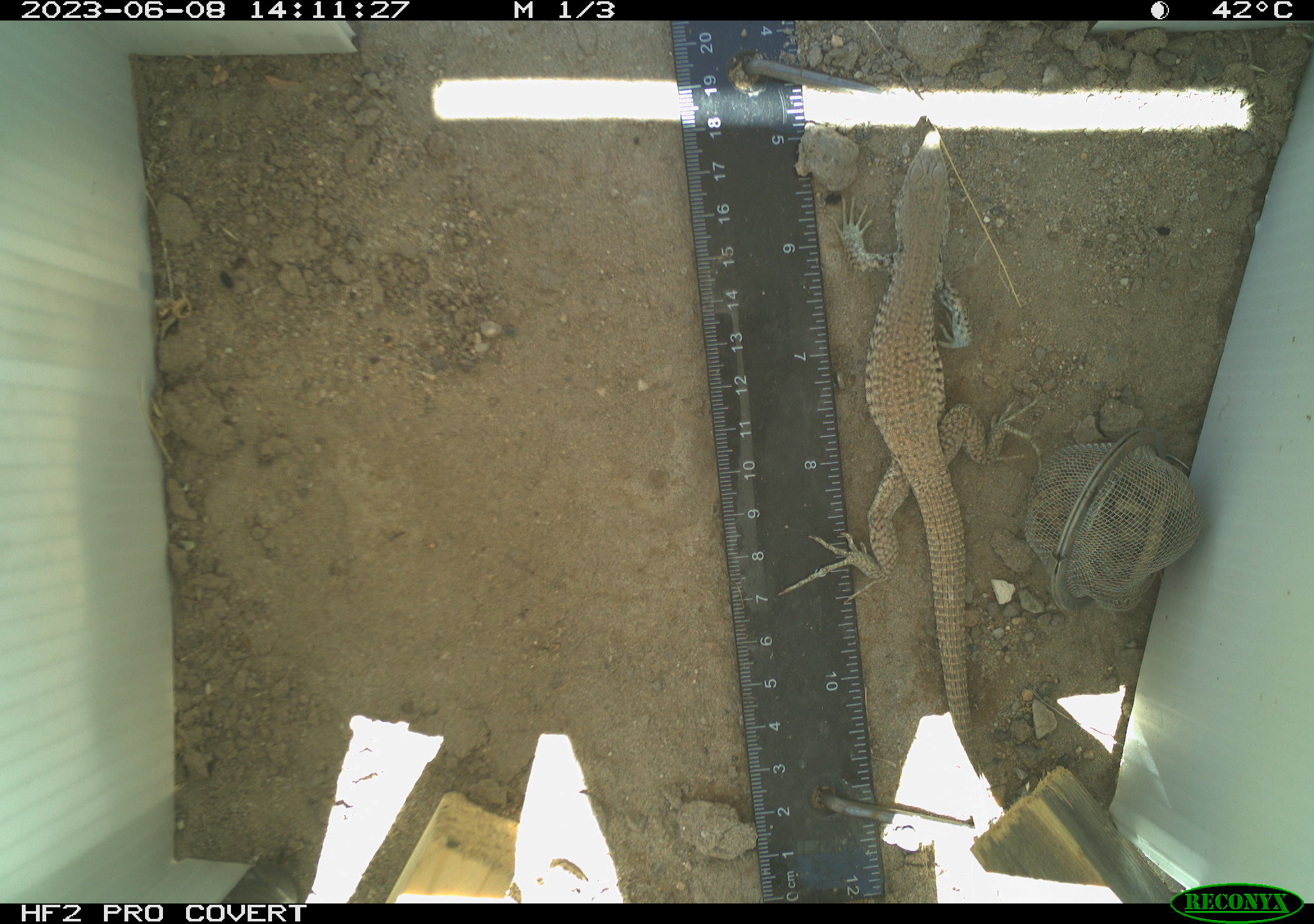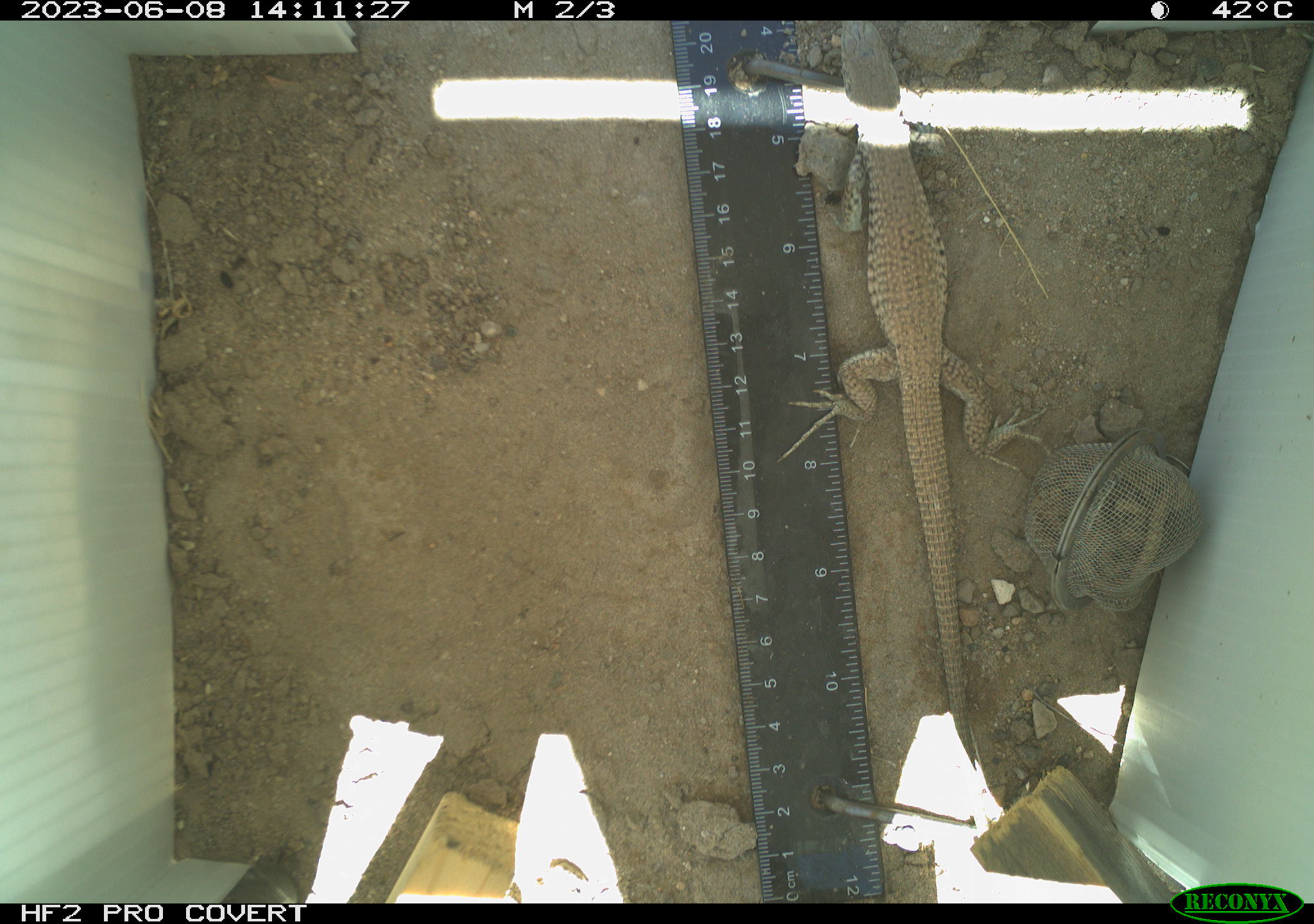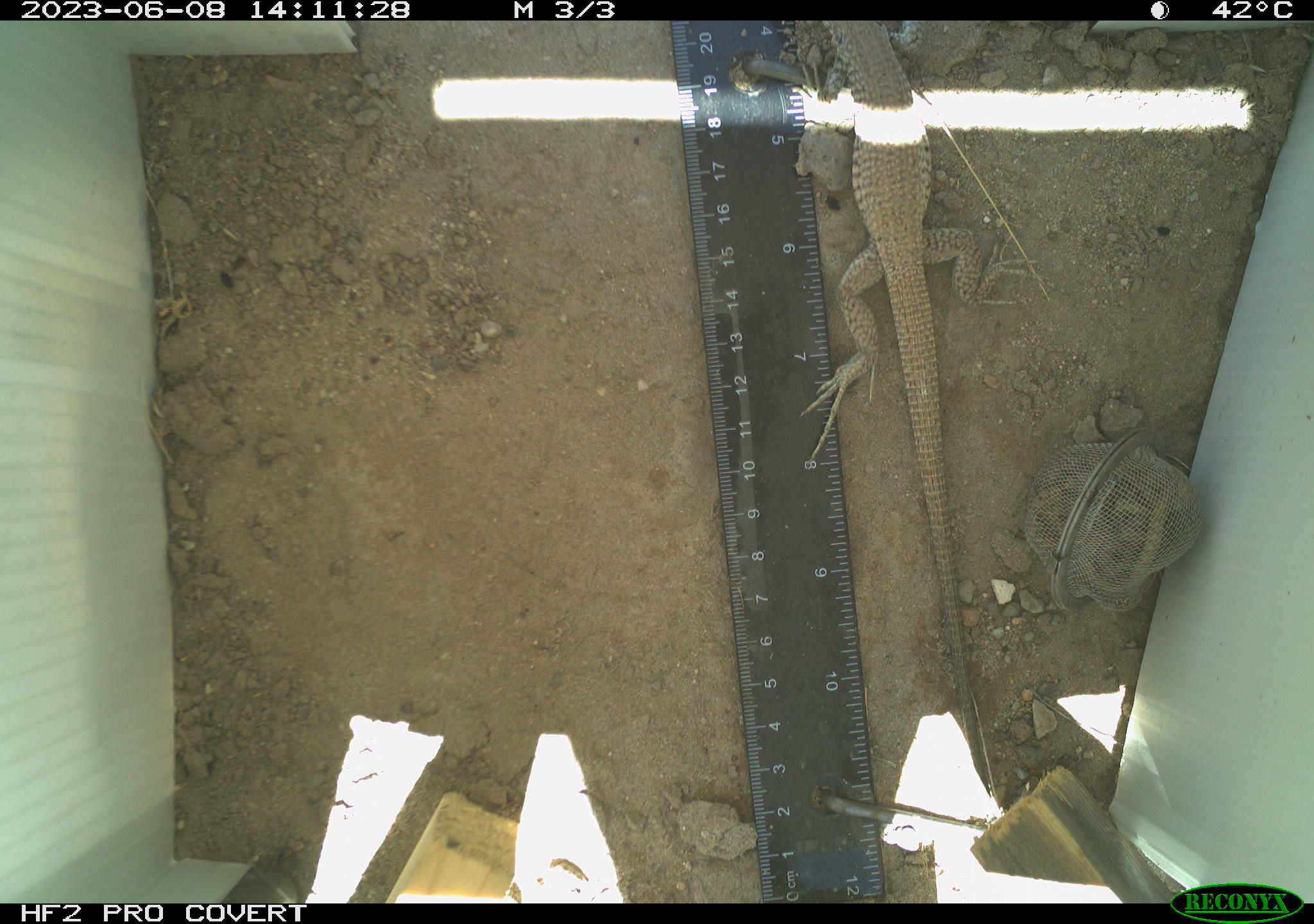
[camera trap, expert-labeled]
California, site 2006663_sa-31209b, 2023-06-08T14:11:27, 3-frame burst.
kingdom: Animalia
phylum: Chordata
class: Reptilia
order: Squamata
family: Teiidae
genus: Aspidoscelis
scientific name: Aspidoscelis tigris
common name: western whiptail